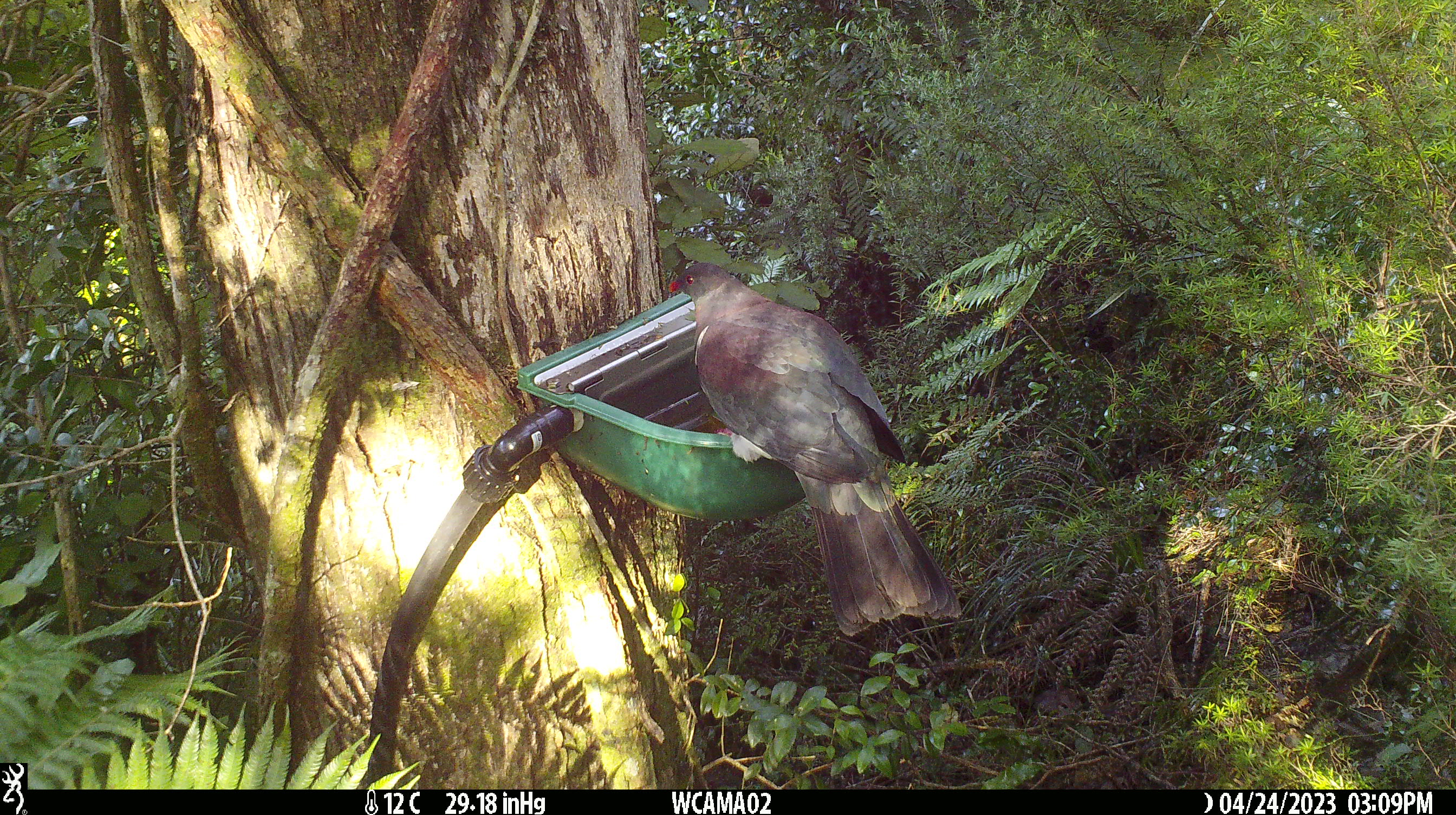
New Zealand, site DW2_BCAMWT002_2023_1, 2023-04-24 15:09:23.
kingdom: Animalia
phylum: Chordata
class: Aves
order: Columbiformes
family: Columbidae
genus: Hemiphaga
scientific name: Hemiphaga novaeseelandiae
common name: new zealand pigeon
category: kereru